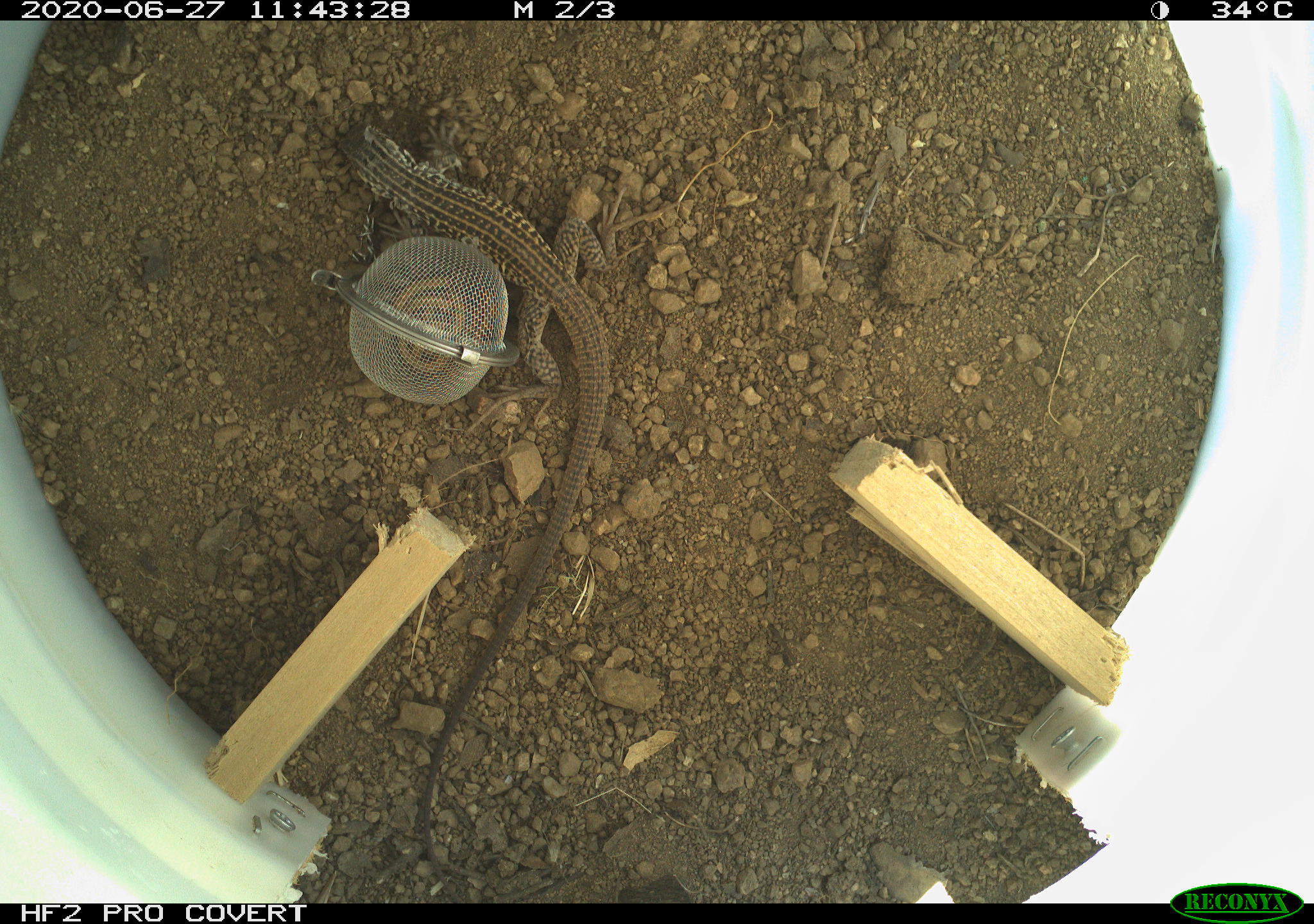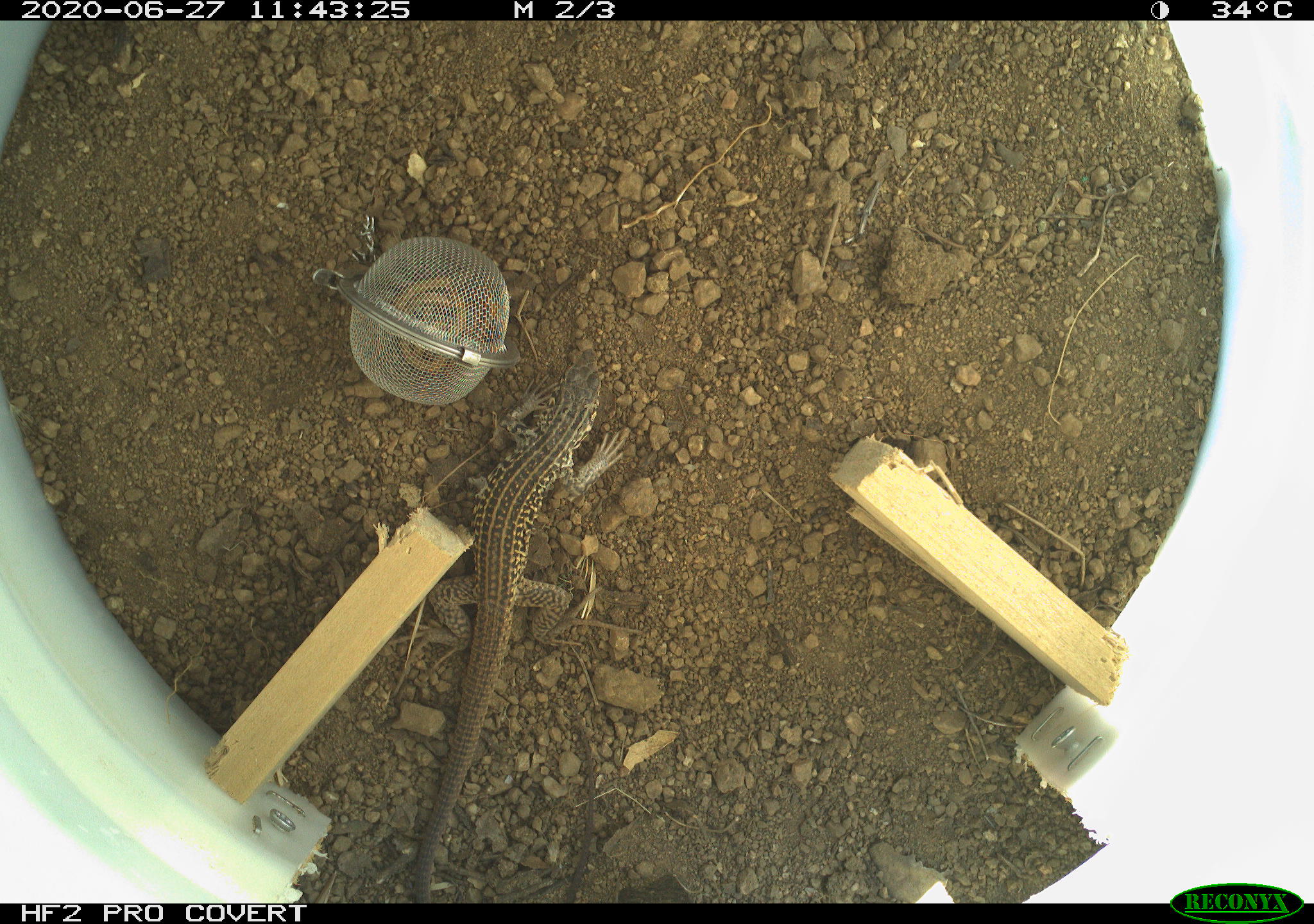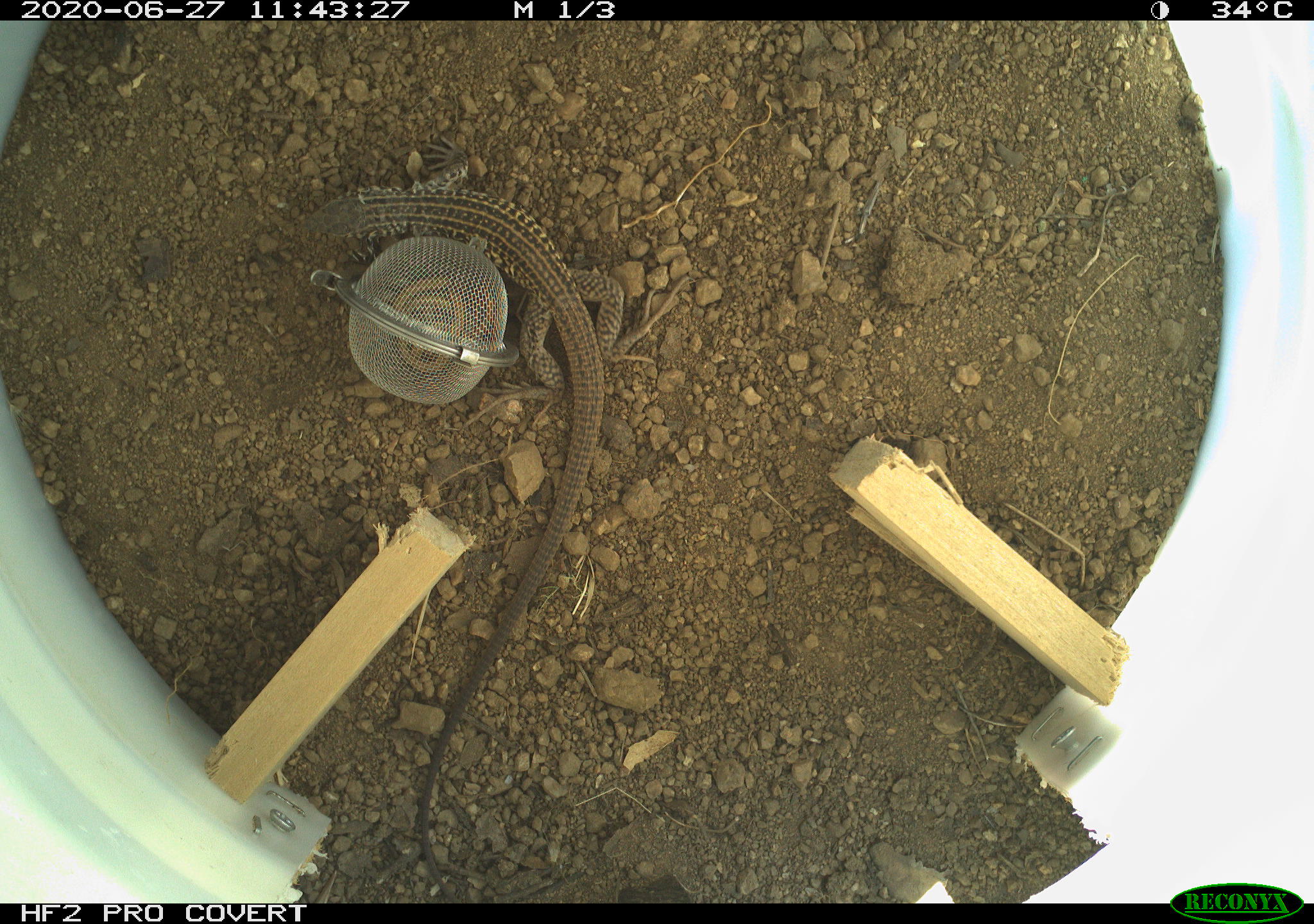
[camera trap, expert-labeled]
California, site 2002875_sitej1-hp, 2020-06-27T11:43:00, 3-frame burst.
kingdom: Animalia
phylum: Chordata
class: Reptilia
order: Squamata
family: Teiidae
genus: Aspidoscelis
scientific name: Aspidoscelis tigris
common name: western whiptail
Western whiptail (Aspidoscelis tigris).